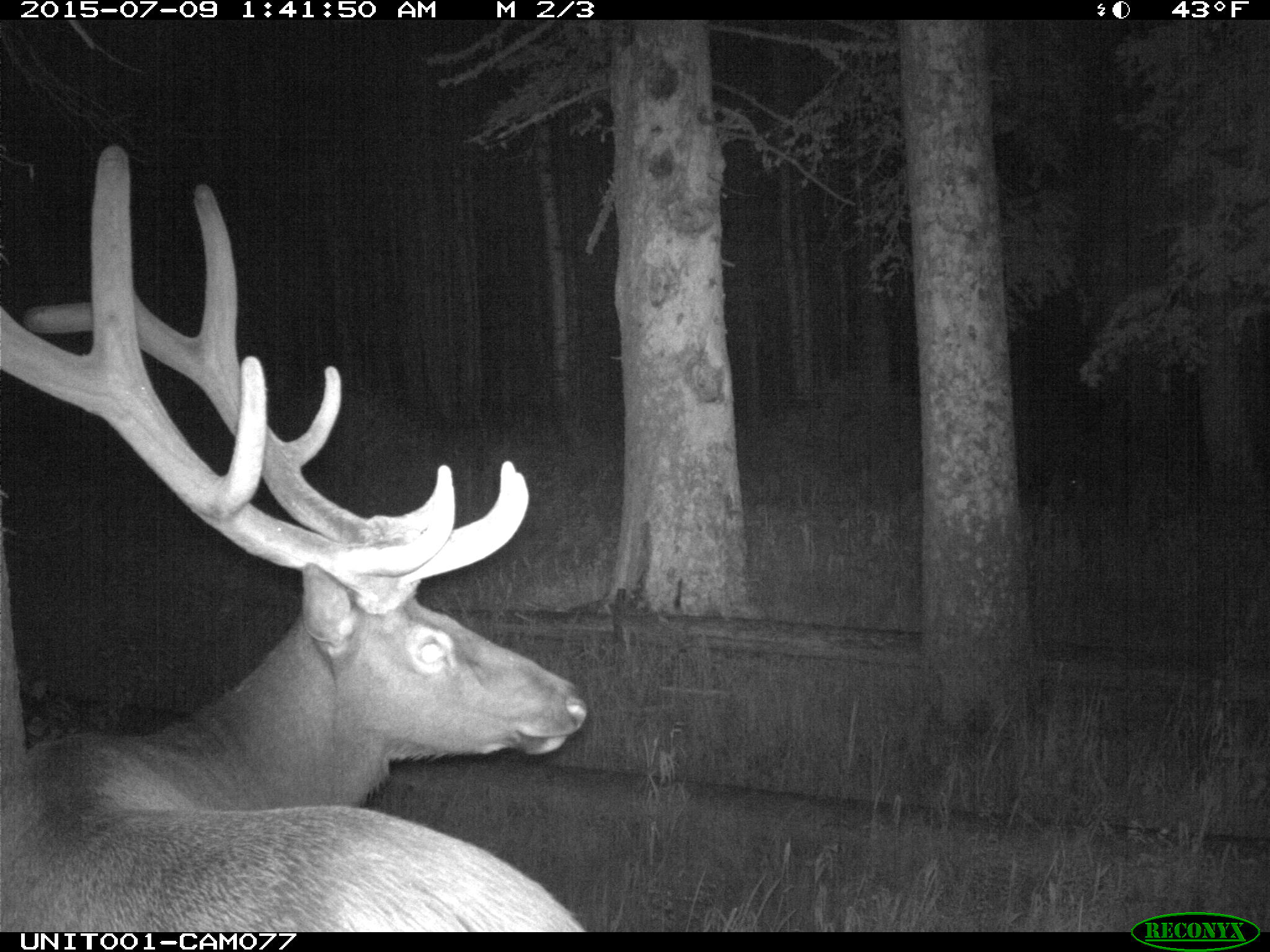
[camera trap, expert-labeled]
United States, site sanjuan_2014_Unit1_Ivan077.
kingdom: Animalia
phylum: Chordata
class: Mammalia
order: Artiodactyla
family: Cervidae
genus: Cervus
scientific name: Cervus elaphus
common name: red deer